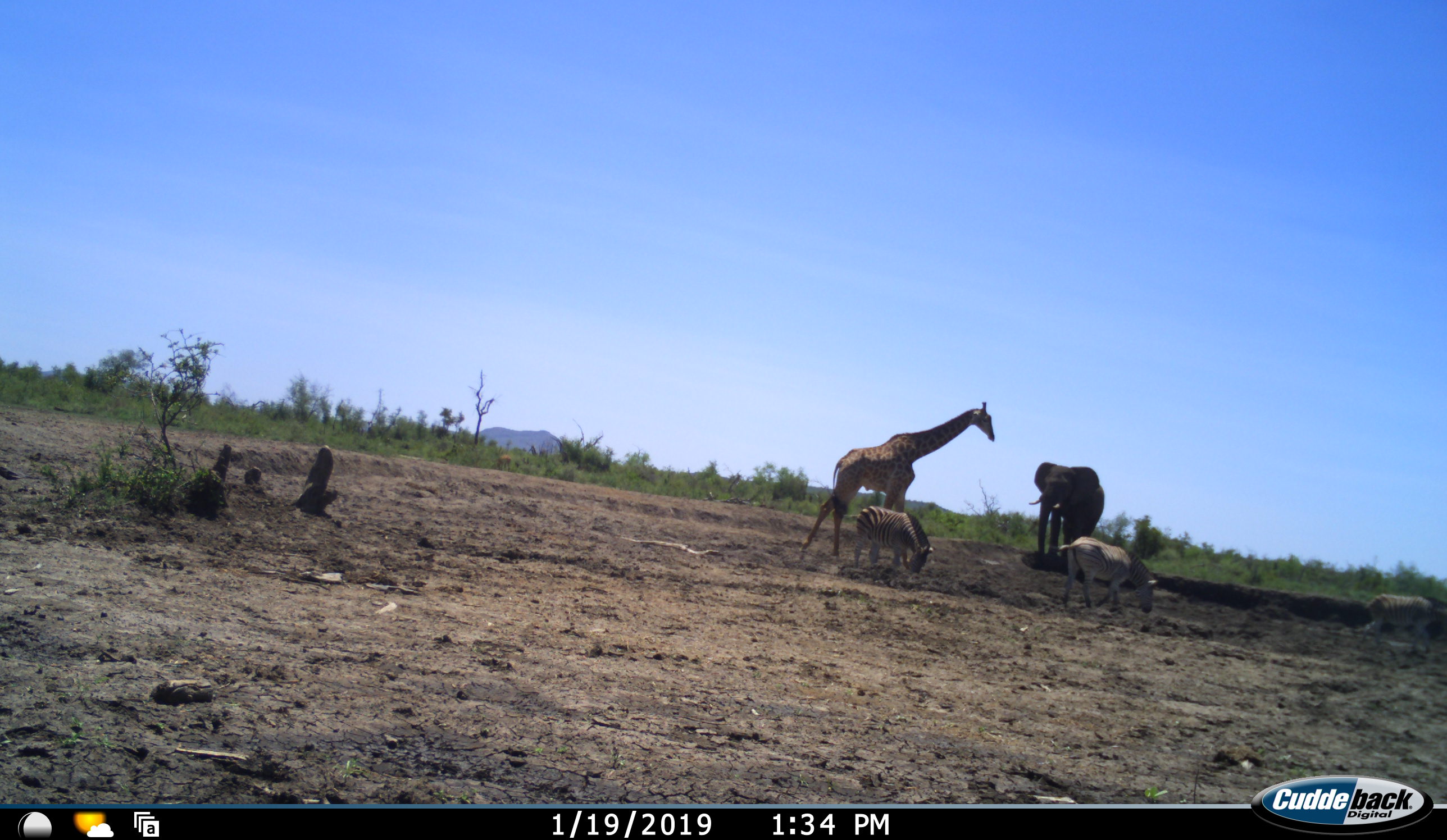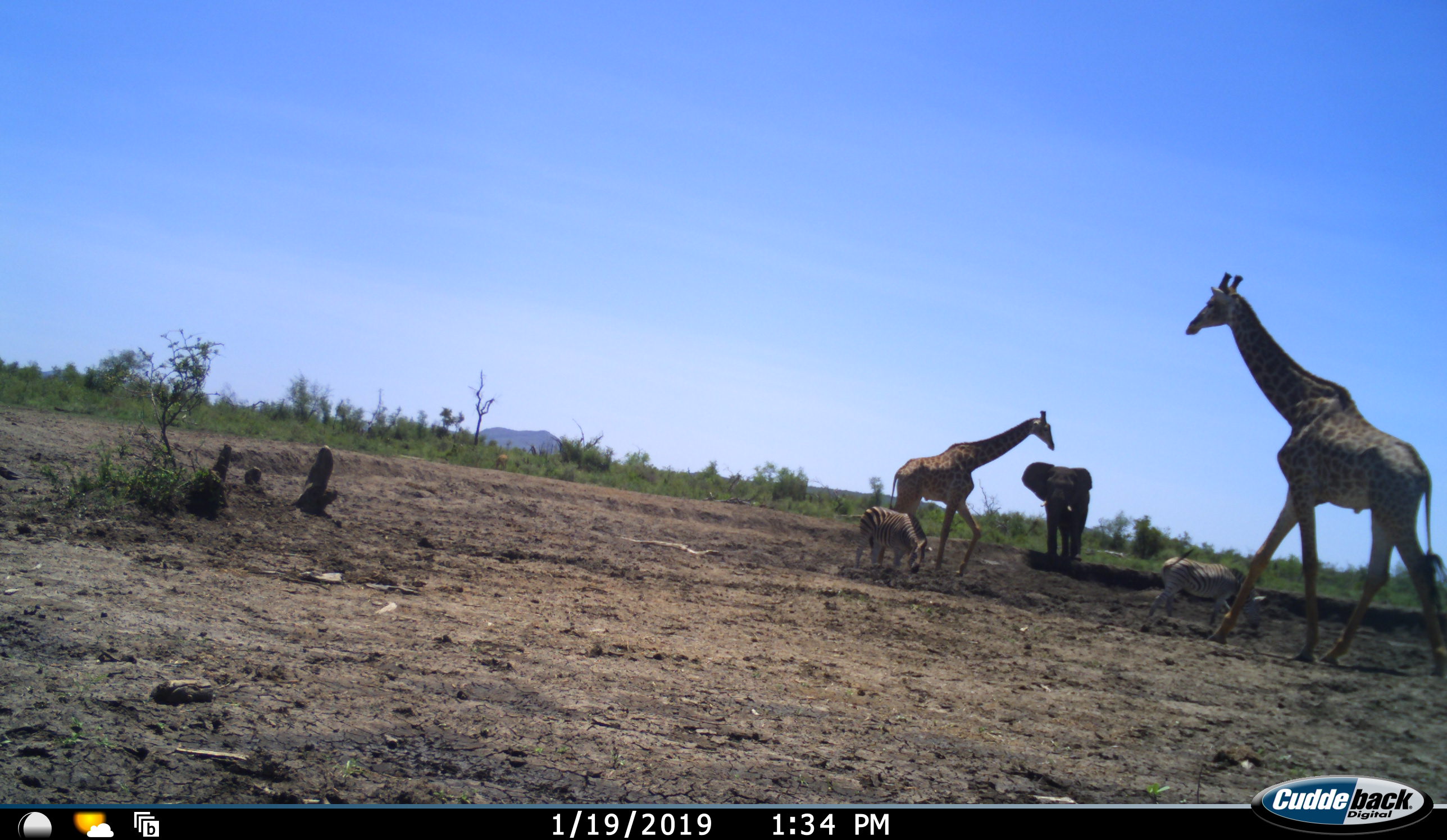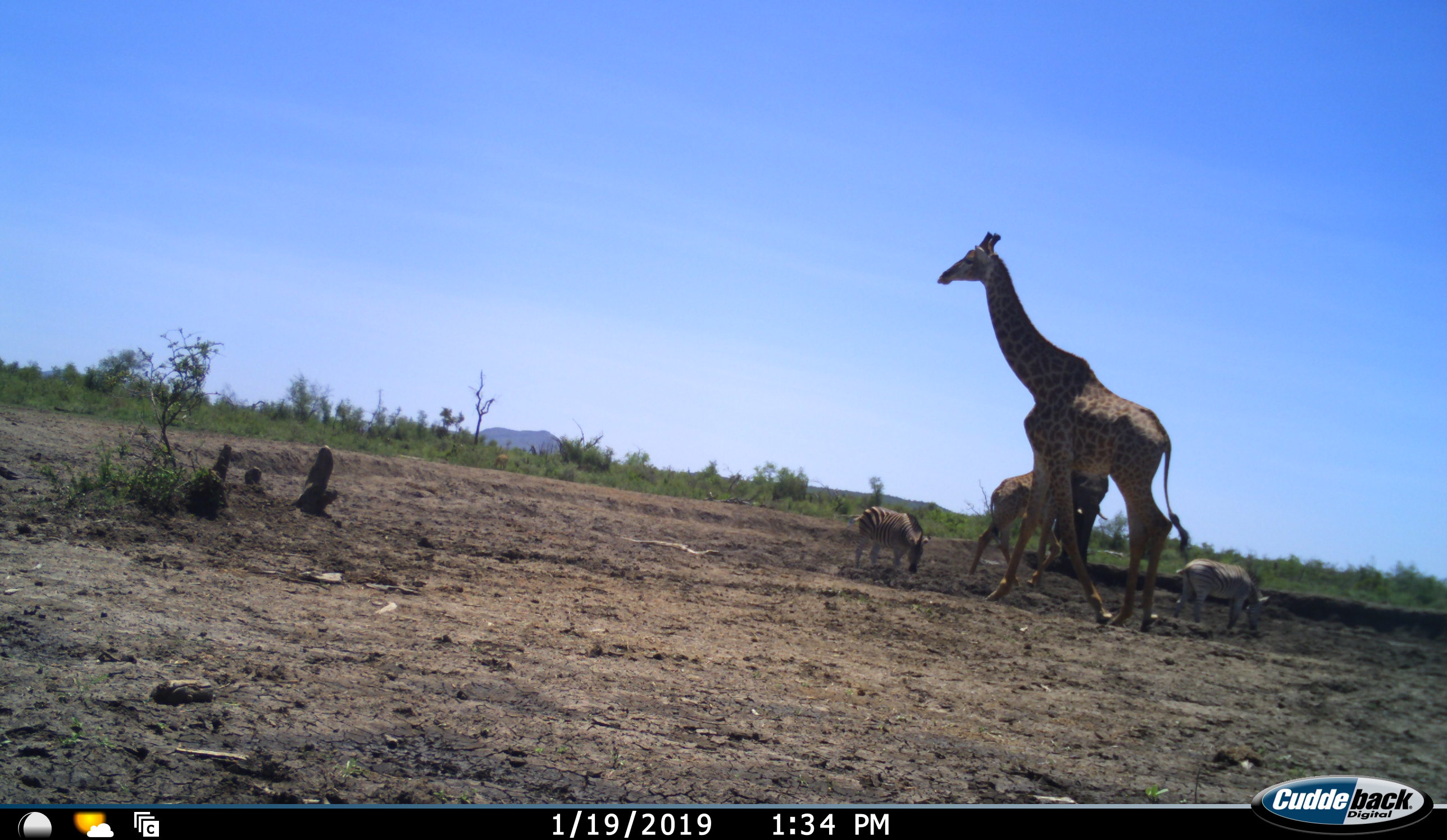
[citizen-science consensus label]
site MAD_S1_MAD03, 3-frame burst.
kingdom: Animalia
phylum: Chordata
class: Mammalia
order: Proboscidea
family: Elephantidae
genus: Loxodonta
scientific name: Loxodonta africana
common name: african bush elephant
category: elephant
Elephant (african bush elephant) (Loxodonta africana), count 1. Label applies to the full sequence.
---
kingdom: Animalia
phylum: Chordata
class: Mammalia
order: Artiodactyla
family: Giraffidae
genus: Giraffa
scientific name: Giraffa camelopardalis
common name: giraffe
Giraffe (Giraffa camelopardalis), count 2. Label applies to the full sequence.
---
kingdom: Animalia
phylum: Chordata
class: Mammalia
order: Perissodactyla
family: Equidae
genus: Equus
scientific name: Equus quagga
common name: plains zebra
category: zebraplains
Zebraplains (plains zebra) (Equus quagga), count 3. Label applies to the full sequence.